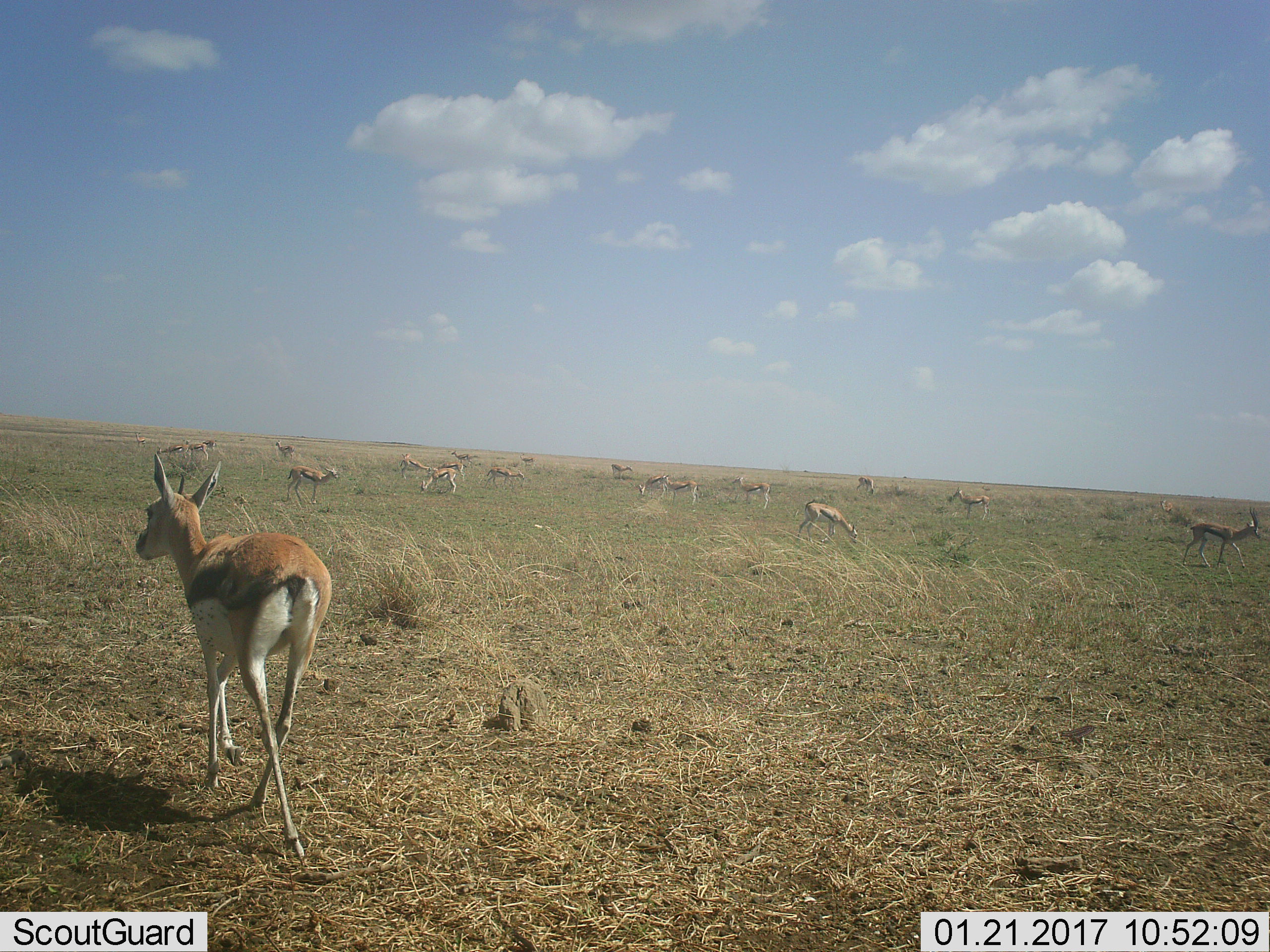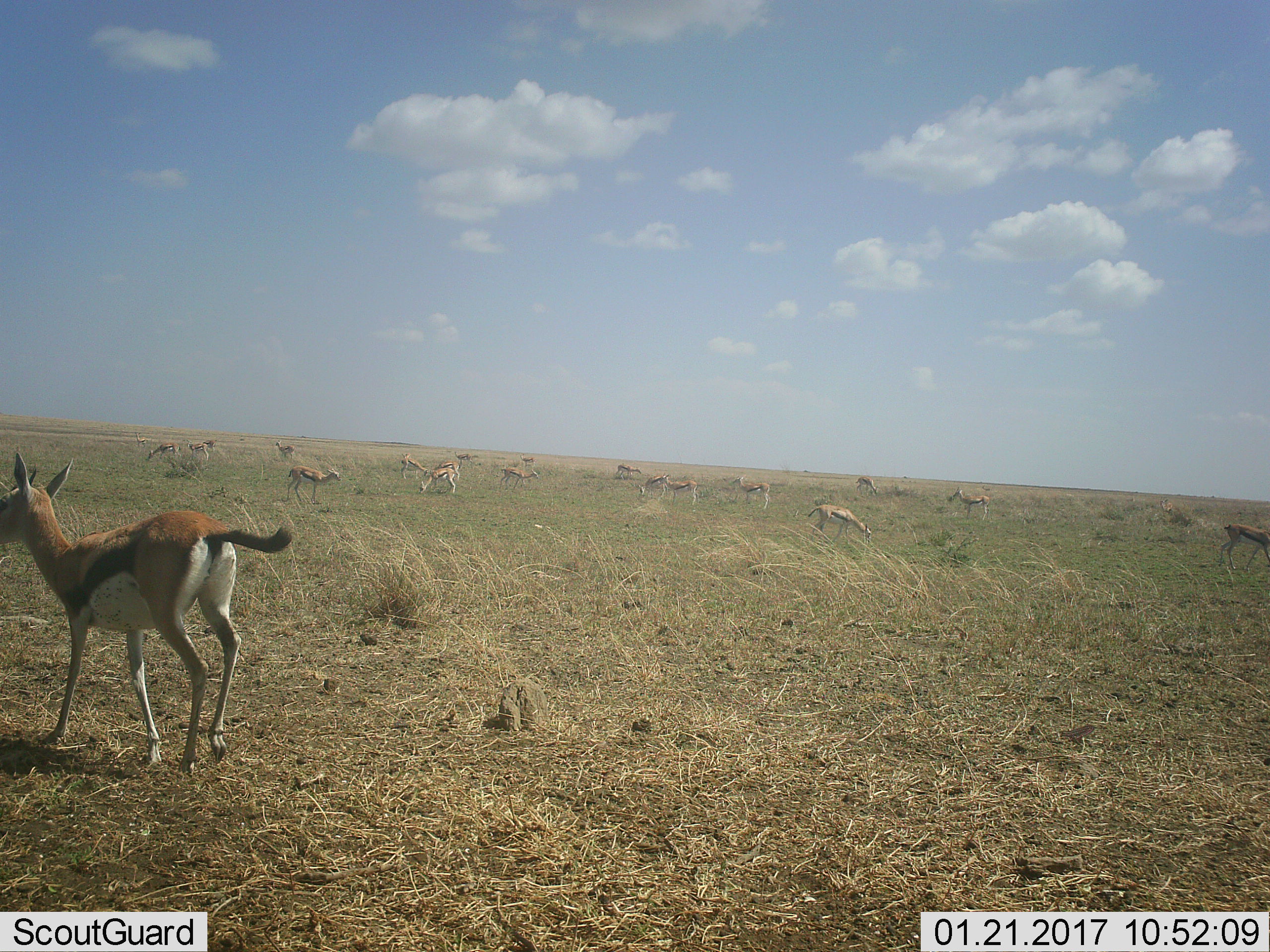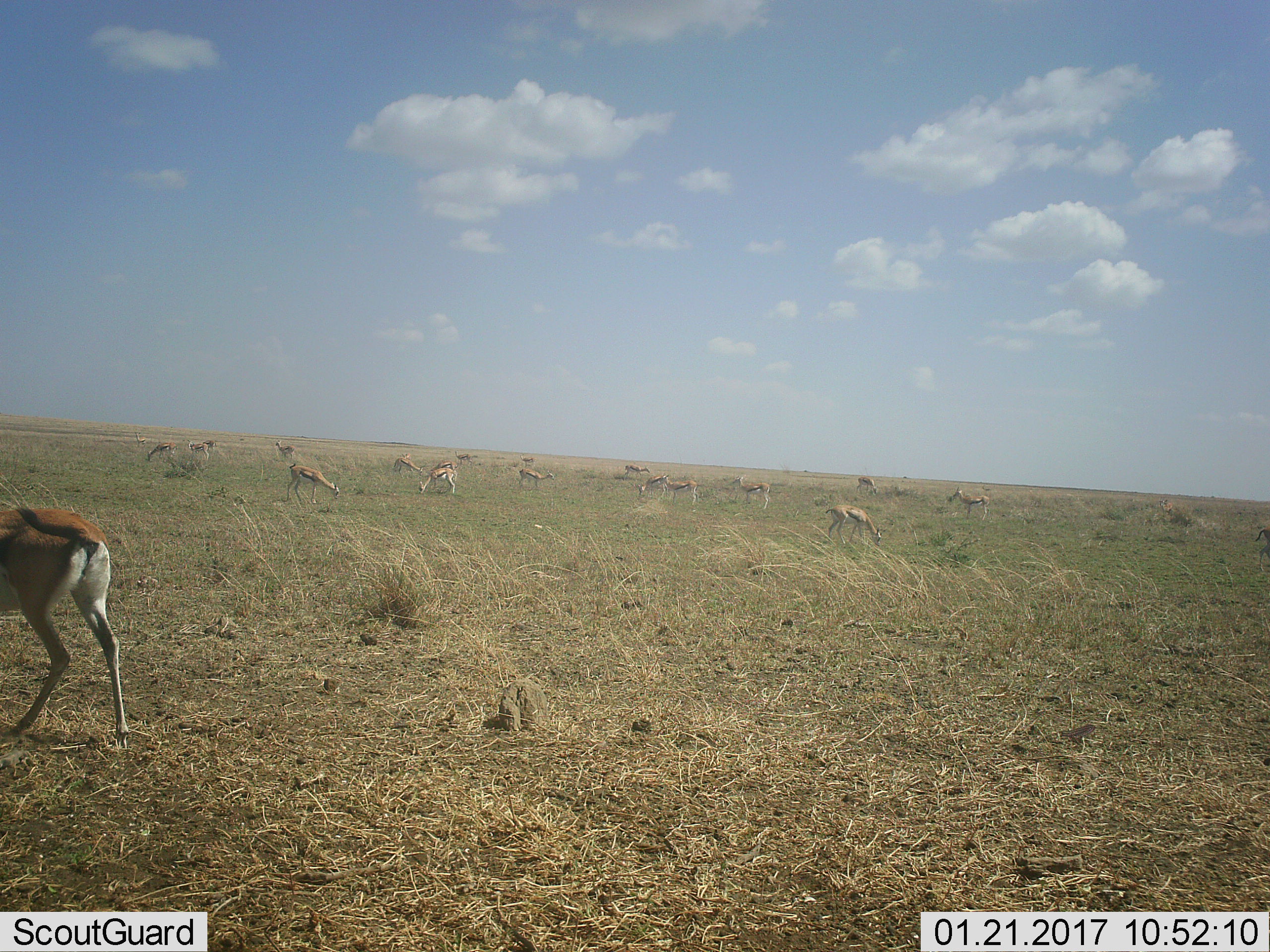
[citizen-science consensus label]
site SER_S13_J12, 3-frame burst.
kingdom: Animalia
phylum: Chordata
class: Mammalia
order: Artiodactyla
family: Bovidae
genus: Eudorcas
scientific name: Eudorcas thomsonii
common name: thomson's gazelle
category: gazellethomsons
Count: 11-50.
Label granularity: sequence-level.